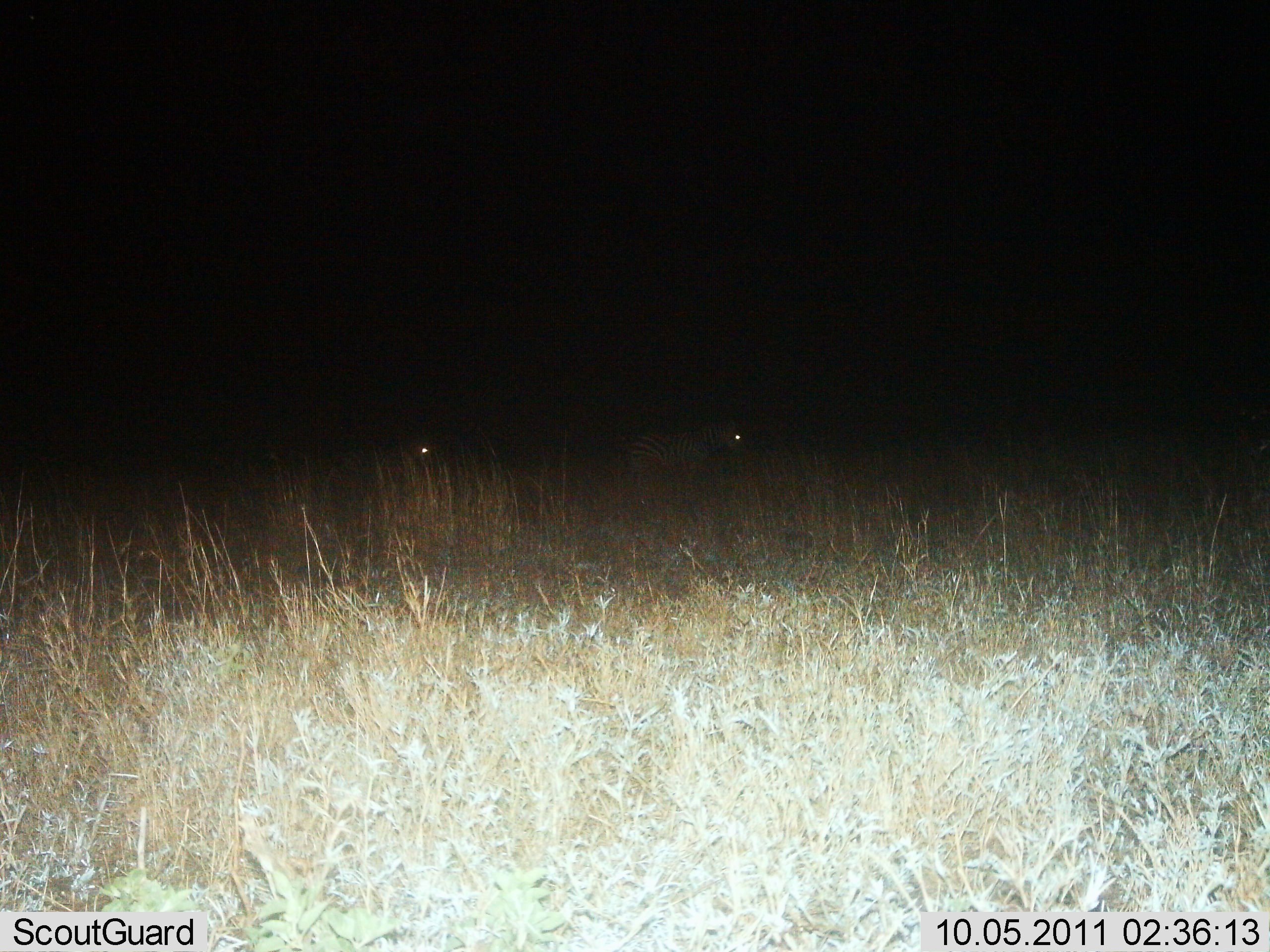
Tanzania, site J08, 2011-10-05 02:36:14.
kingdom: Animalia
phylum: Chordata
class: Mammalia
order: Perissodactyla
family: Equidae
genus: Equus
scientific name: Equus quagga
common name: plains zebra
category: zebra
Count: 2.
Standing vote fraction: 45%.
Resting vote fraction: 9%.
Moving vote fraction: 45%.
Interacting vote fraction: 0%.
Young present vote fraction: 0%.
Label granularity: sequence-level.